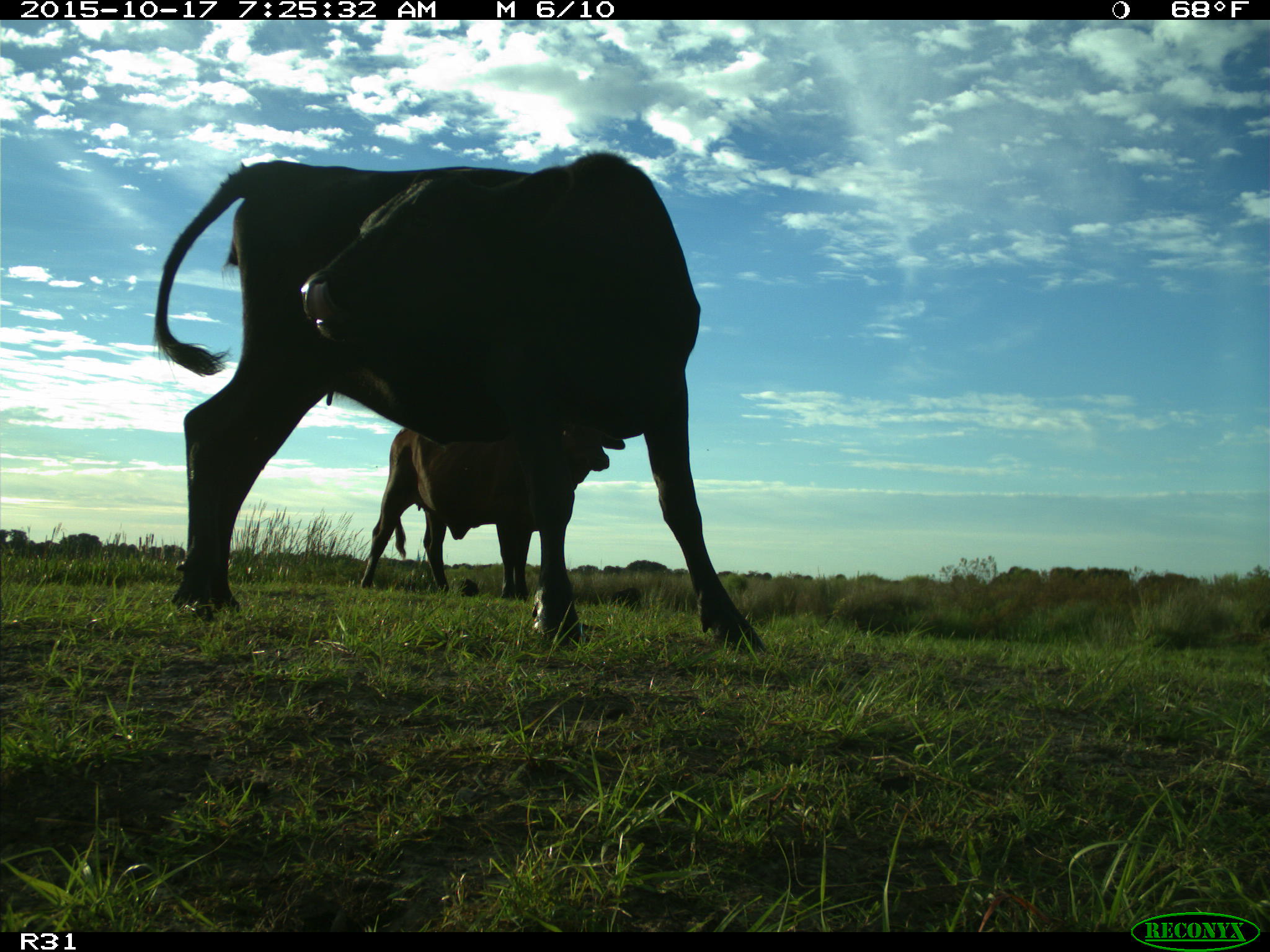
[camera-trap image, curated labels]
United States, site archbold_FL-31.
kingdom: Animalia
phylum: Chordata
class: Mammalia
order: Artiodactyla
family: Bovidae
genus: Bos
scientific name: Bos taurus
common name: domestic cow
Bos taurus (domestic cow).